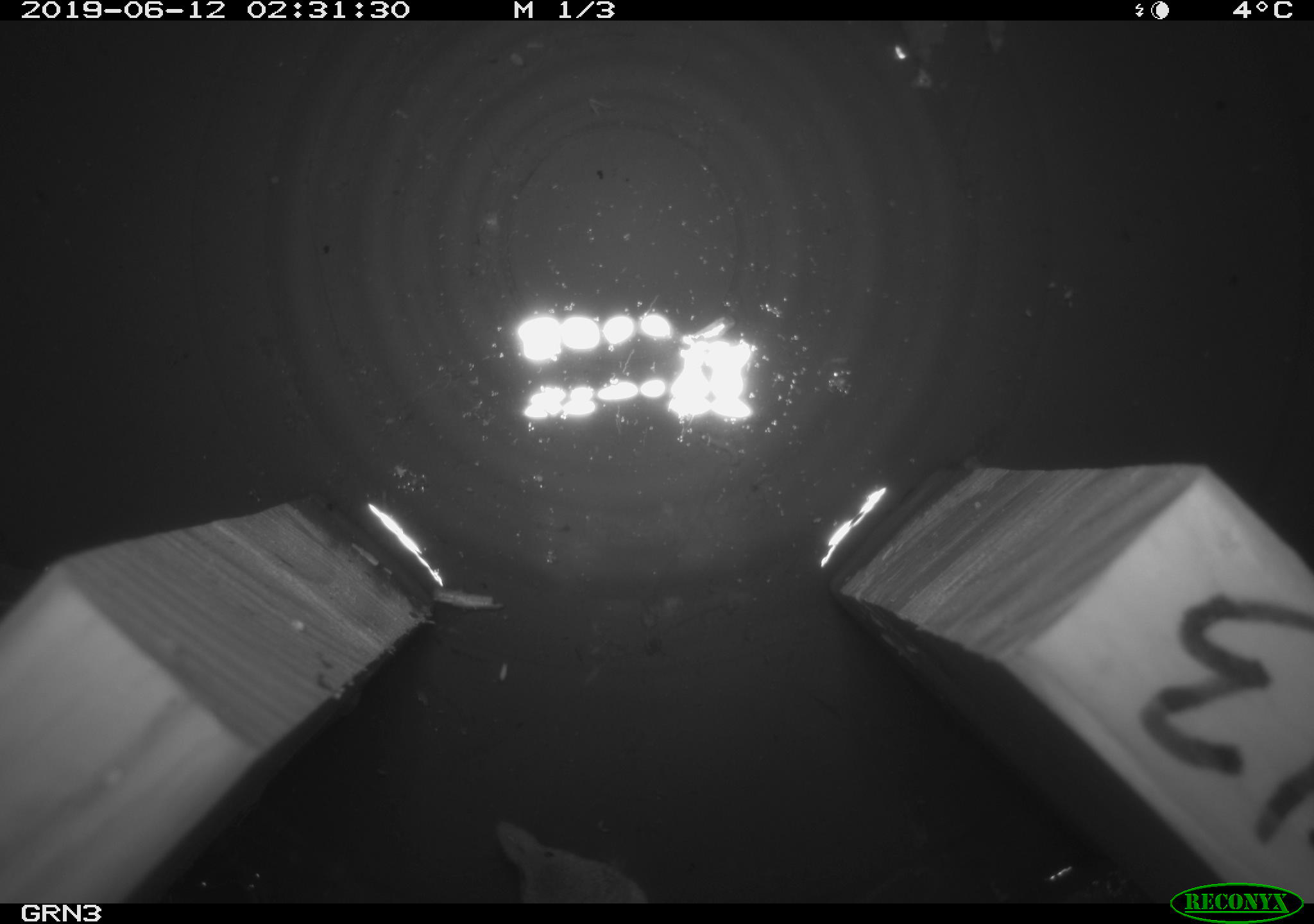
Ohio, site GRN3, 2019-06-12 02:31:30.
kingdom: Animalia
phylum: Chordata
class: Mammalia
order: Eulipotyphla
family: Soricidae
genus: Sorex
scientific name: Sorex cinereus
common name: masked shrew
Masked shrew (Sorex cinereus).